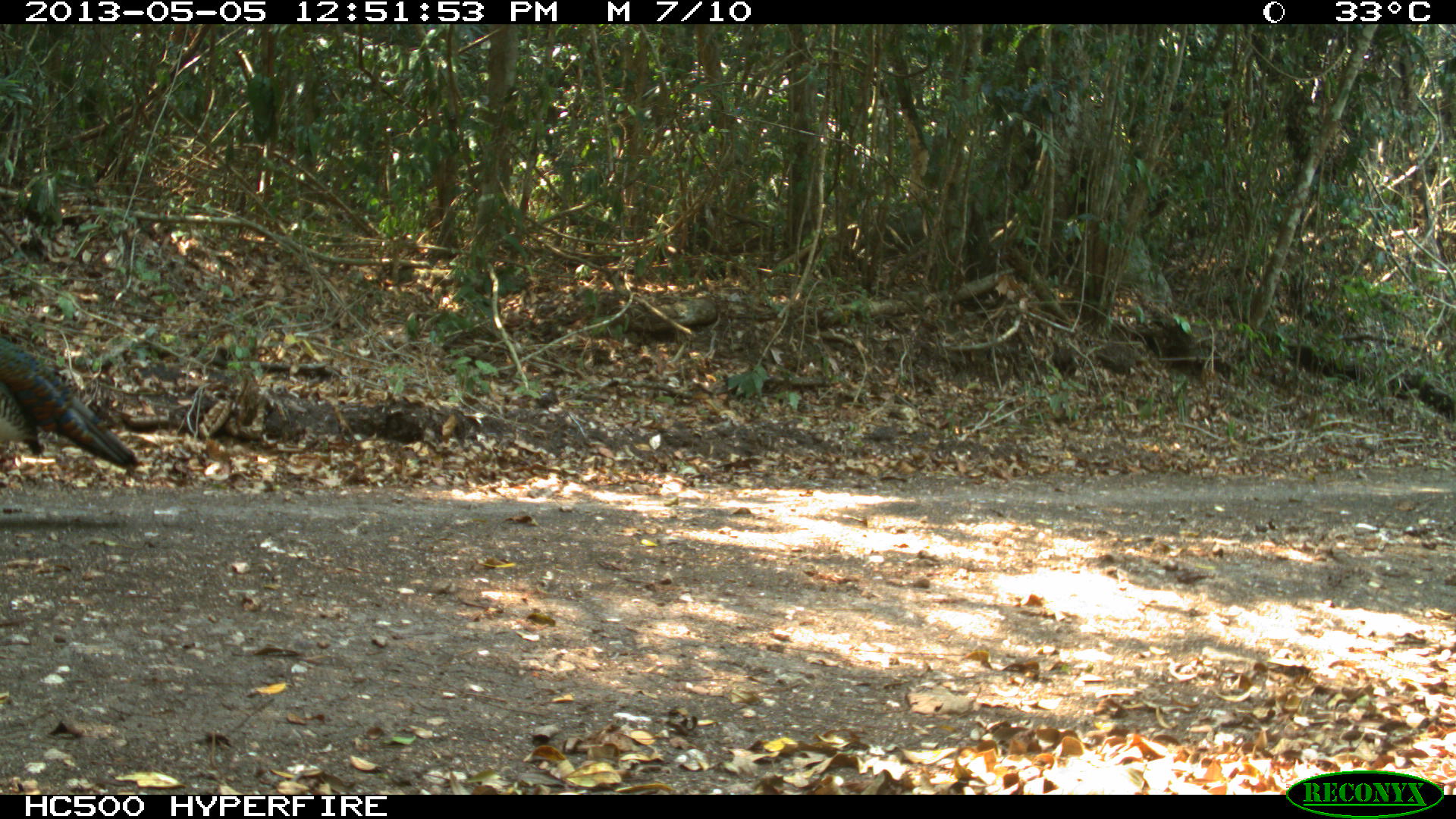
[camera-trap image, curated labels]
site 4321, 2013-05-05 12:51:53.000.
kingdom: Animalia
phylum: Chordata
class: Aves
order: Galliformes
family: Phasianidae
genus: Meleagris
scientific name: Meleagris ocellata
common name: ocellated turkey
Meleagris ocellata (ocellated turkey), count 1, sex male.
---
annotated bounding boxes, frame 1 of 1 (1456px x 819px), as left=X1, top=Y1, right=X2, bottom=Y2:
meleagris ocellata: left=0, top=329, right=140, bottom=475